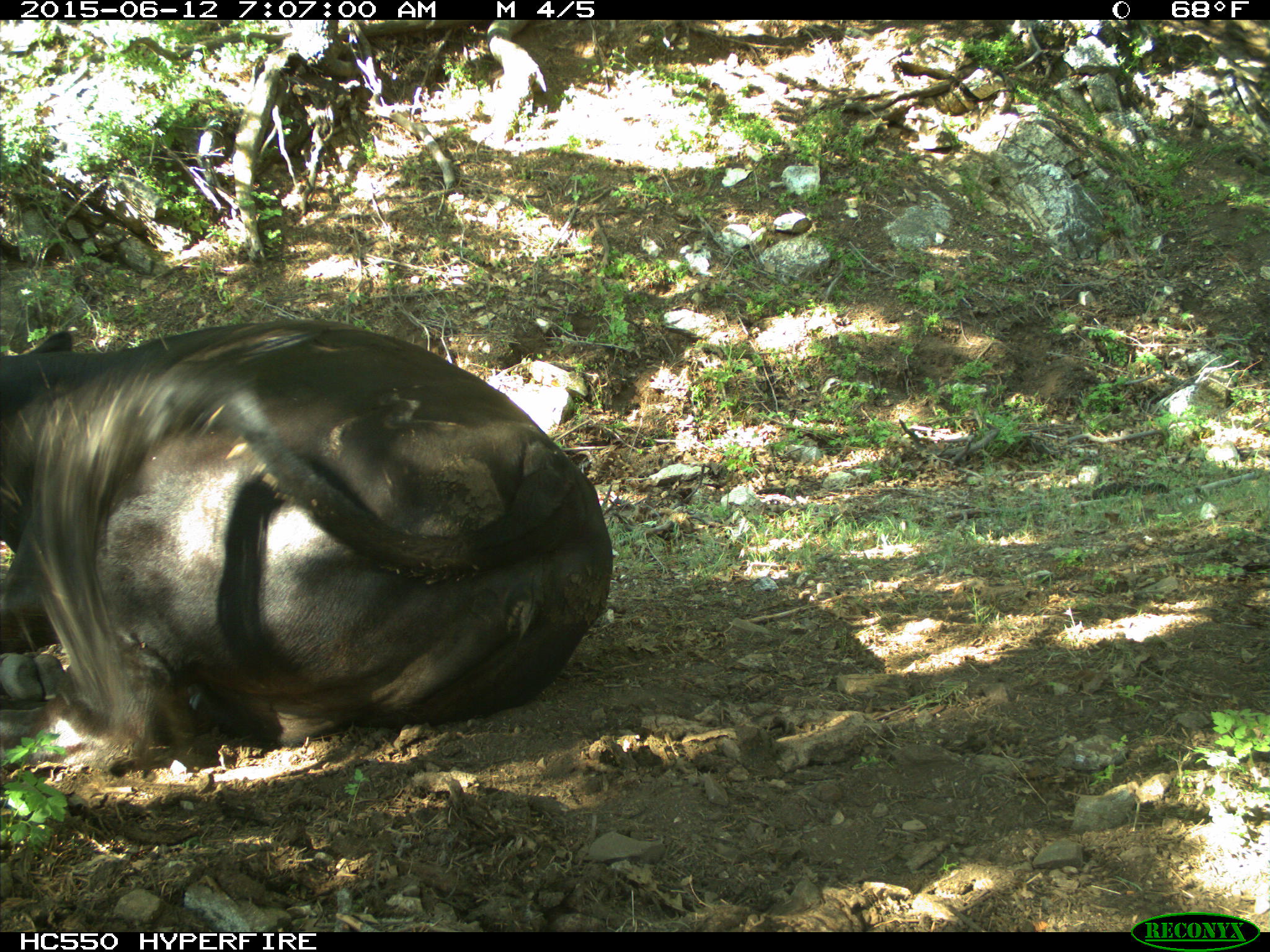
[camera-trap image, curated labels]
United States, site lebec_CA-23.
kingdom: Animalia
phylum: Chordata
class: Mammalia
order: Artiodactyla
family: Bovidae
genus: Bos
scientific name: Bos taurus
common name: domestic cow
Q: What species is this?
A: Bos taurus (domestic cow).